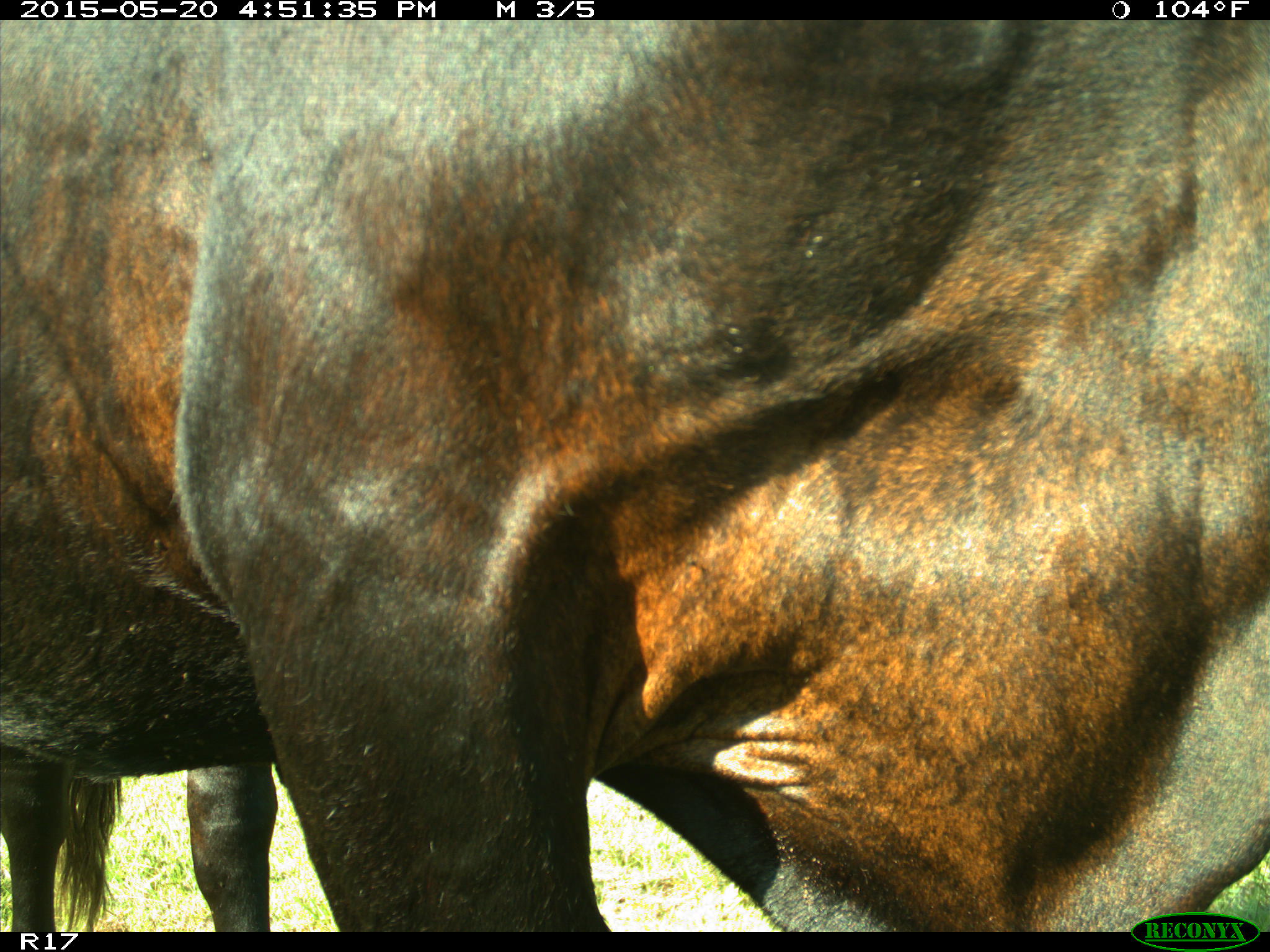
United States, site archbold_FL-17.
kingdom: Animalia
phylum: Chordata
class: Mammalia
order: Artiodactyla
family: Bovidae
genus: Bos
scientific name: Bos taurus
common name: domestic cow